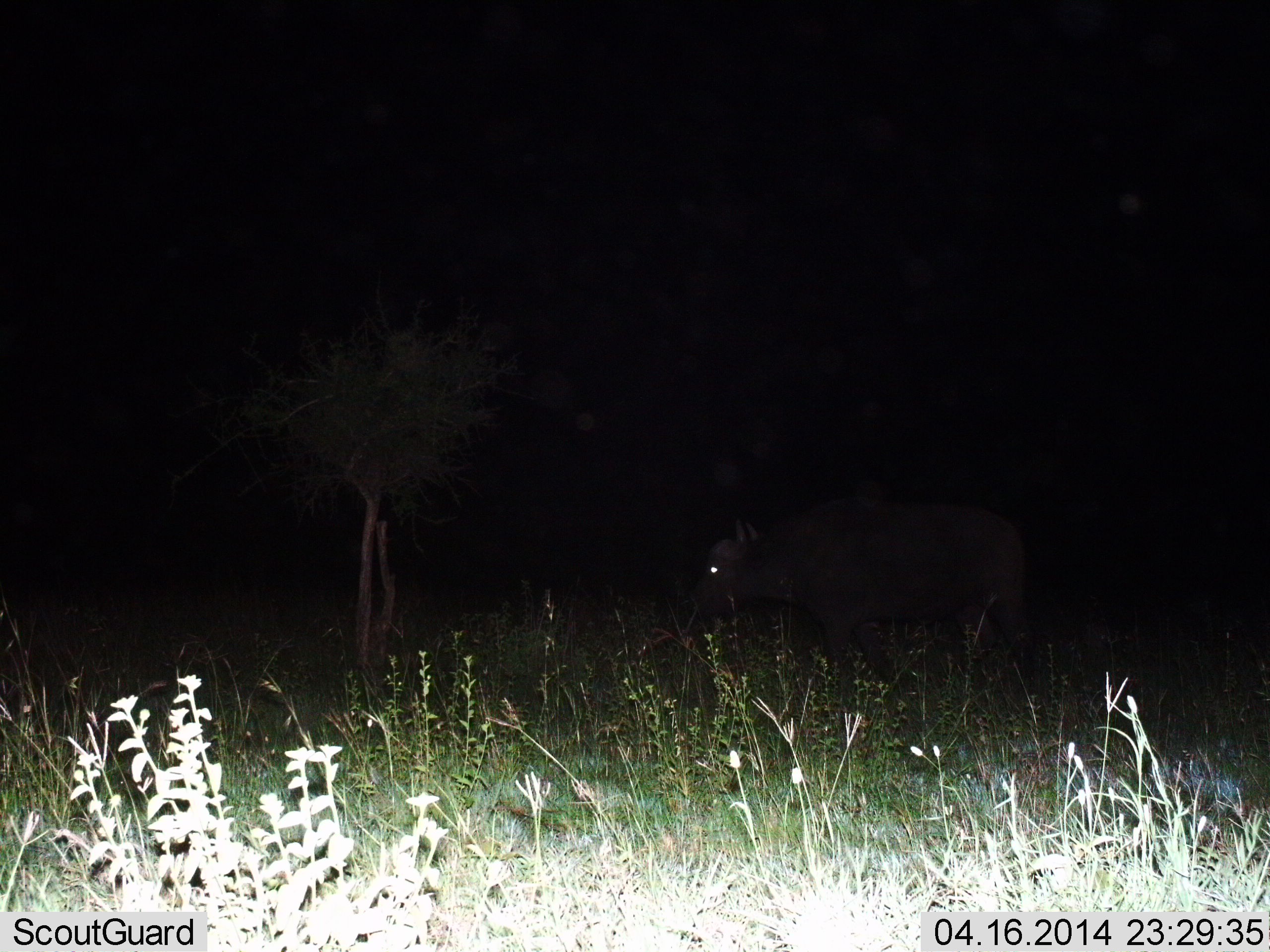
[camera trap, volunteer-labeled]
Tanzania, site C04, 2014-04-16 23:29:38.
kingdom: Animalia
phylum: Chordata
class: Mammalia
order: Artiodactyla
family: Bovidae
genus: Syncerus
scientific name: Syncerus caffer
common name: cape buffalo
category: buffalo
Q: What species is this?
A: Buffalo (cape buffalo) (Syncerus caffer).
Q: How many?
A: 1.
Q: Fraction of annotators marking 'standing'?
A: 30%.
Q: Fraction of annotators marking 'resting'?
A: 0%.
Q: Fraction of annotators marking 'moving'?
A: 70%.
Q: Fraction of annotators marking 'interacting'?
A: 0%.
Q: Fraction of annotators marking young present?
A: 0%.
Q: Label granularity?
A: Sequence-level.